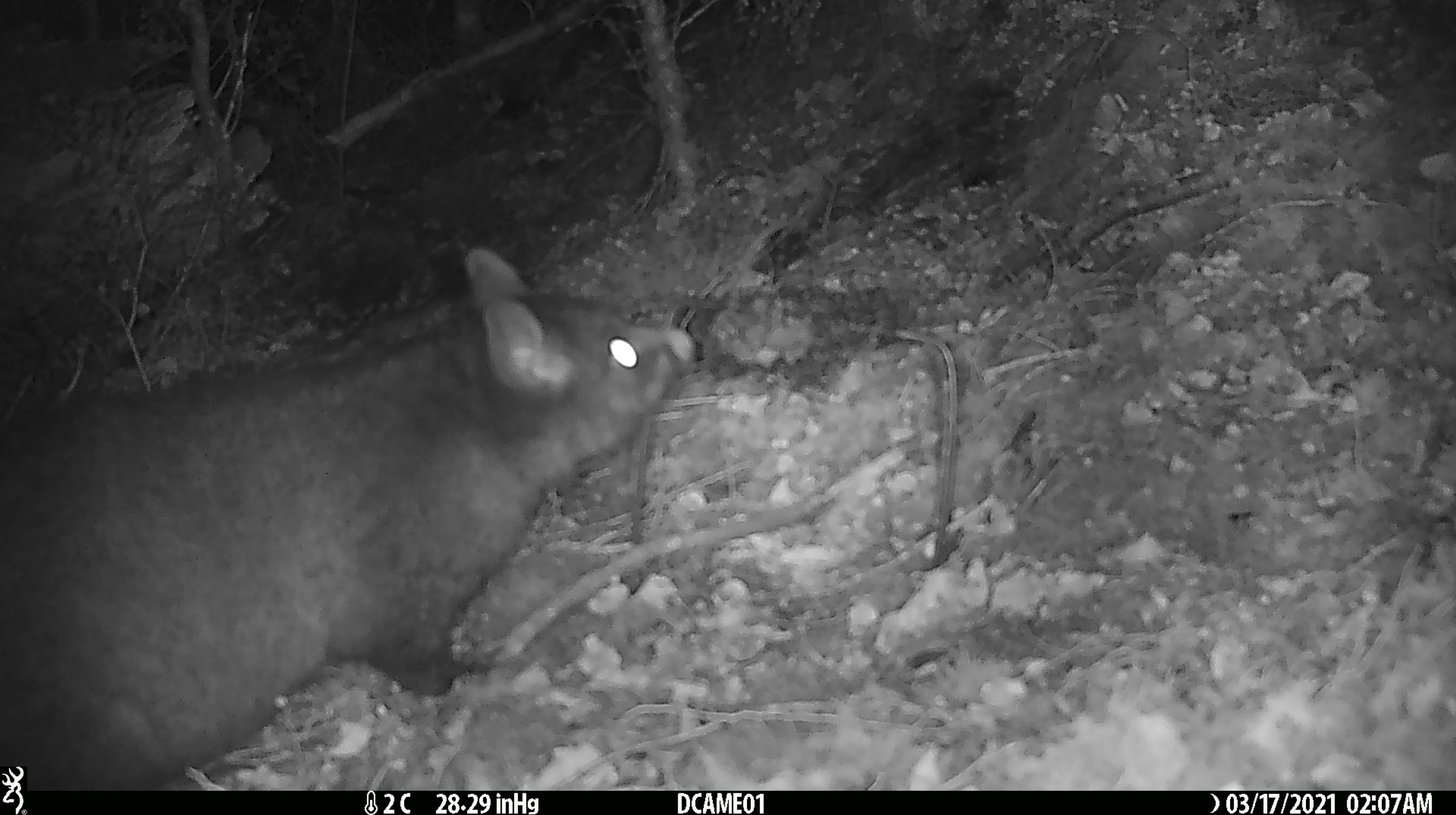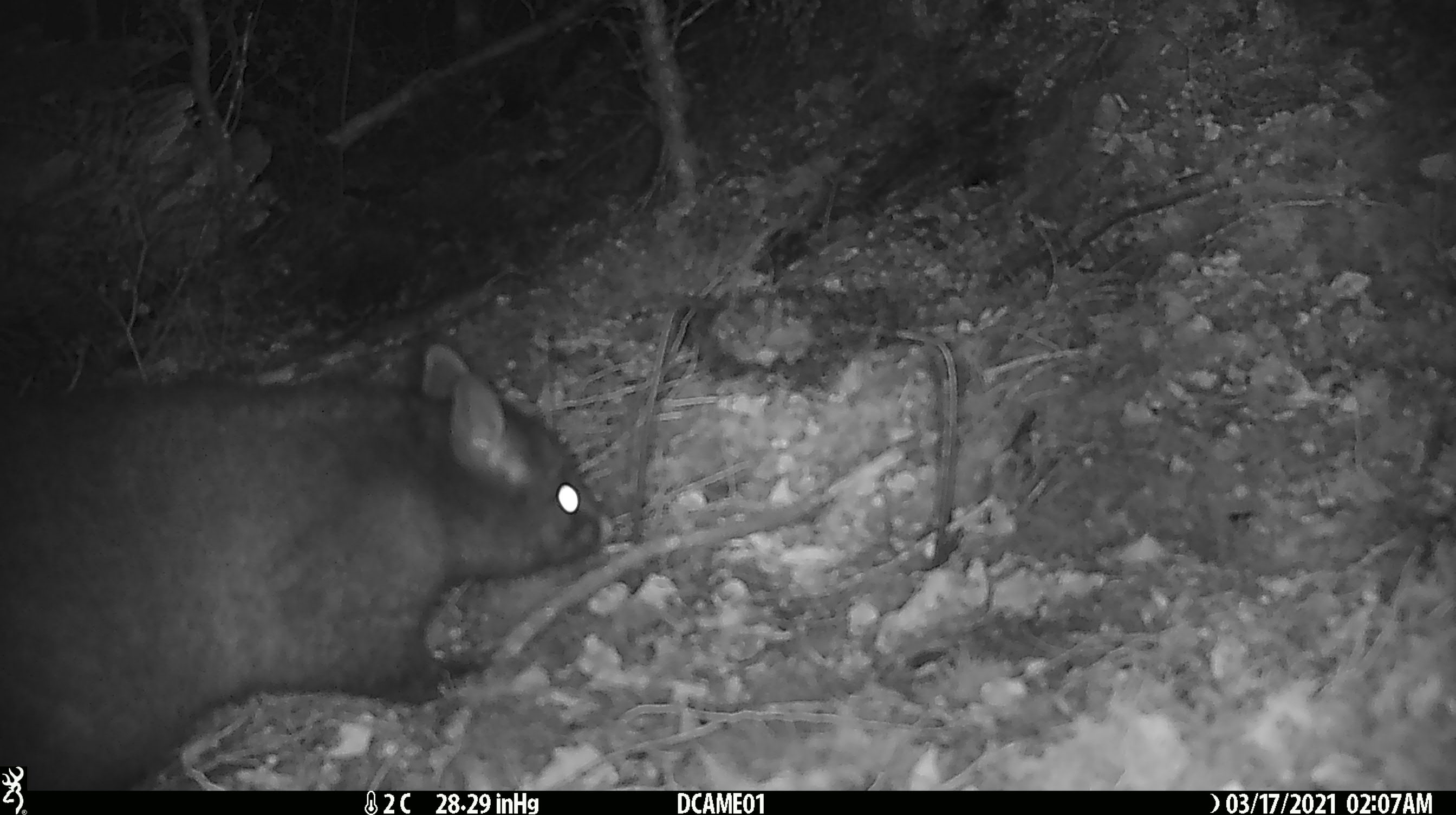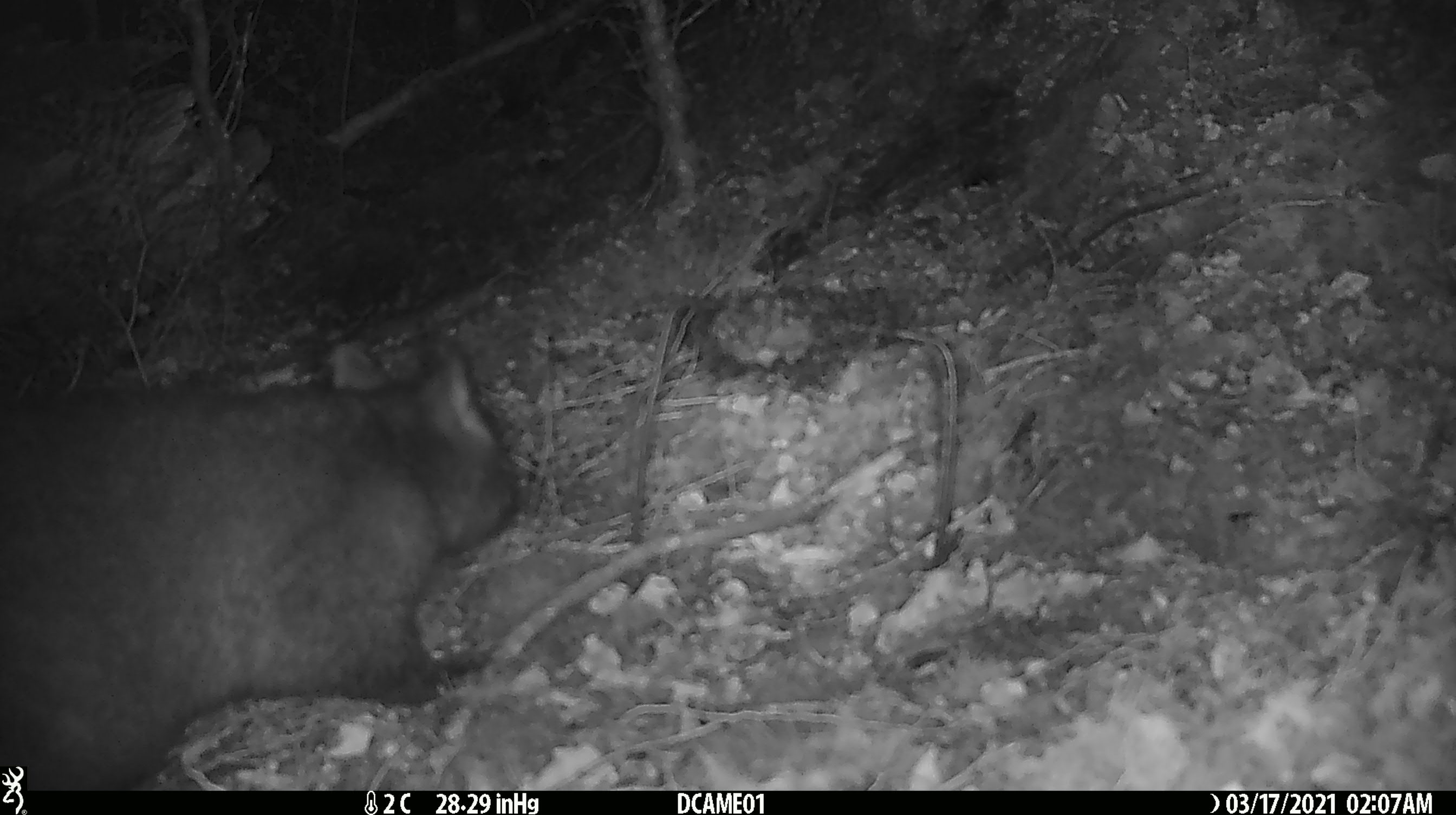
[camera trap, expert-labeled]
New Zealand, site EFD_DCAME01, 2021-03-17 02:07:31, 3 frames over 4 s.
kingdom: Animalia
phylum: Chordata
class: Mammalia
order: Diprotodontia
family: Phalangeridae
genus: Trichosurus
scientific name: Trichosurus vulpecula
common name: common brushtail possum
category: possum